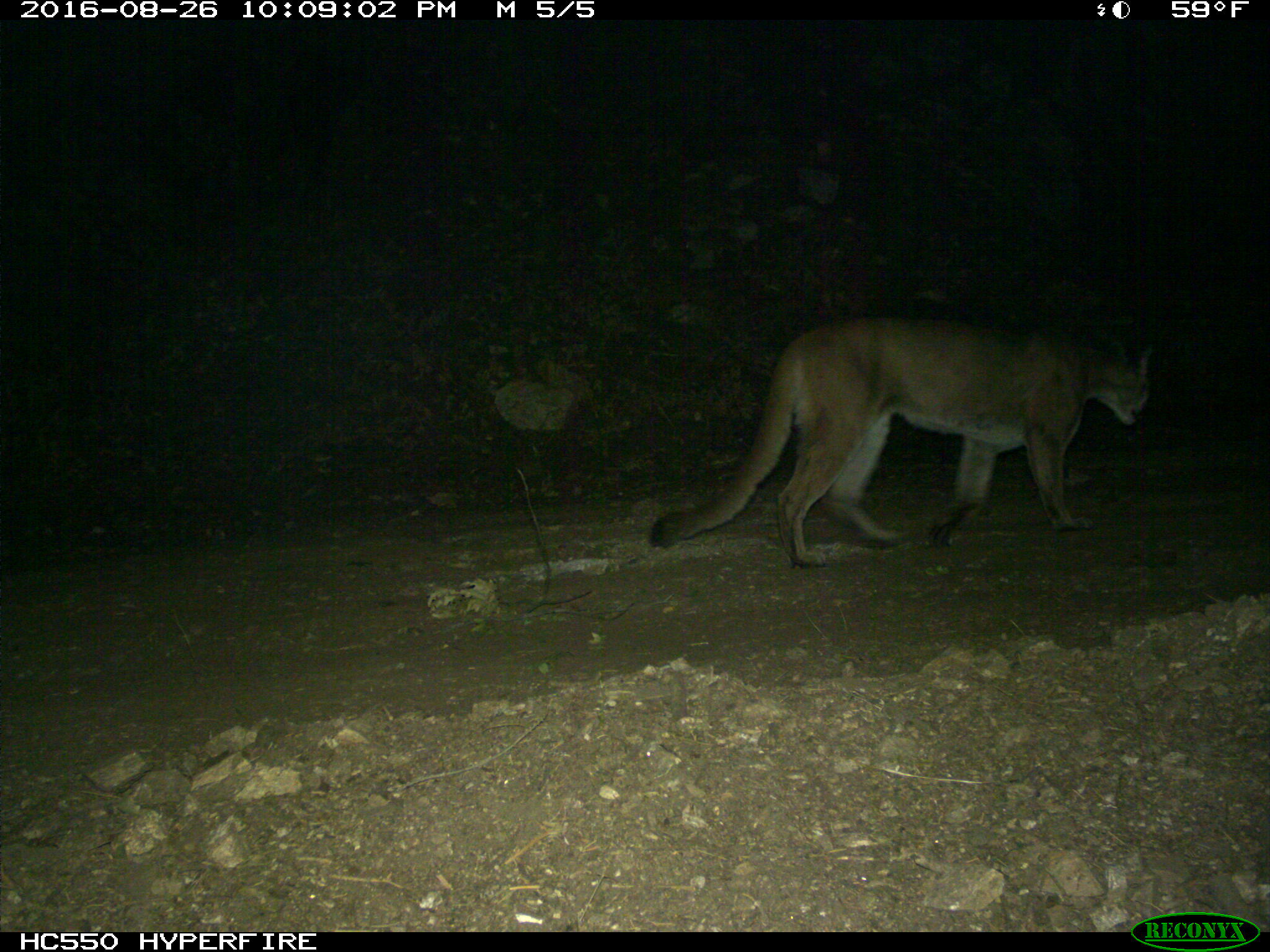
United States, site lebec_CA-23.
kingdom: Animalia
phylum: Chordata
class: Mammalia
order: Carnivora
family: Felidae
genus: Puma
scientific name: Puma concolor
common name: mountain lion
Puma concolor (mountain lion).